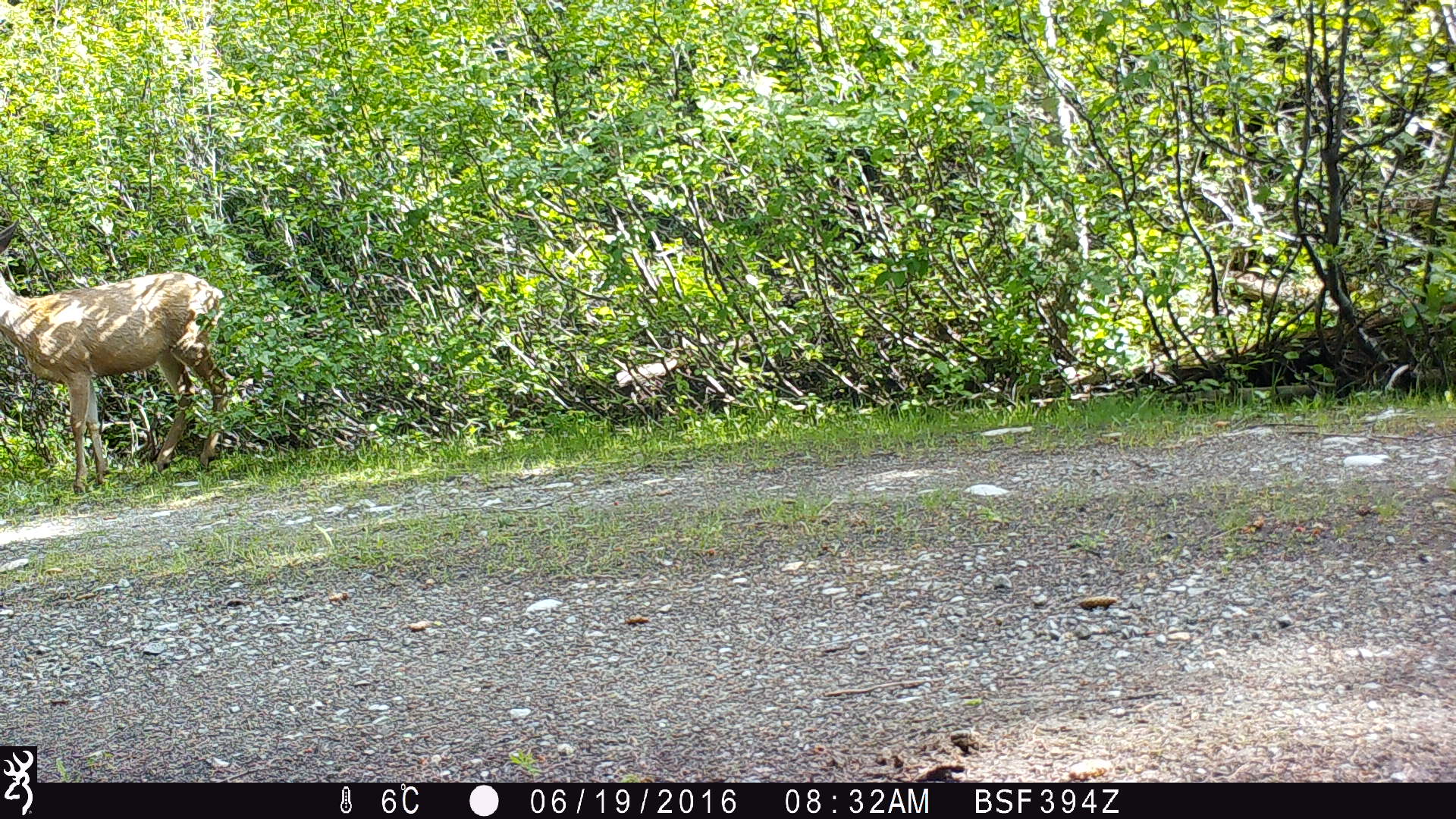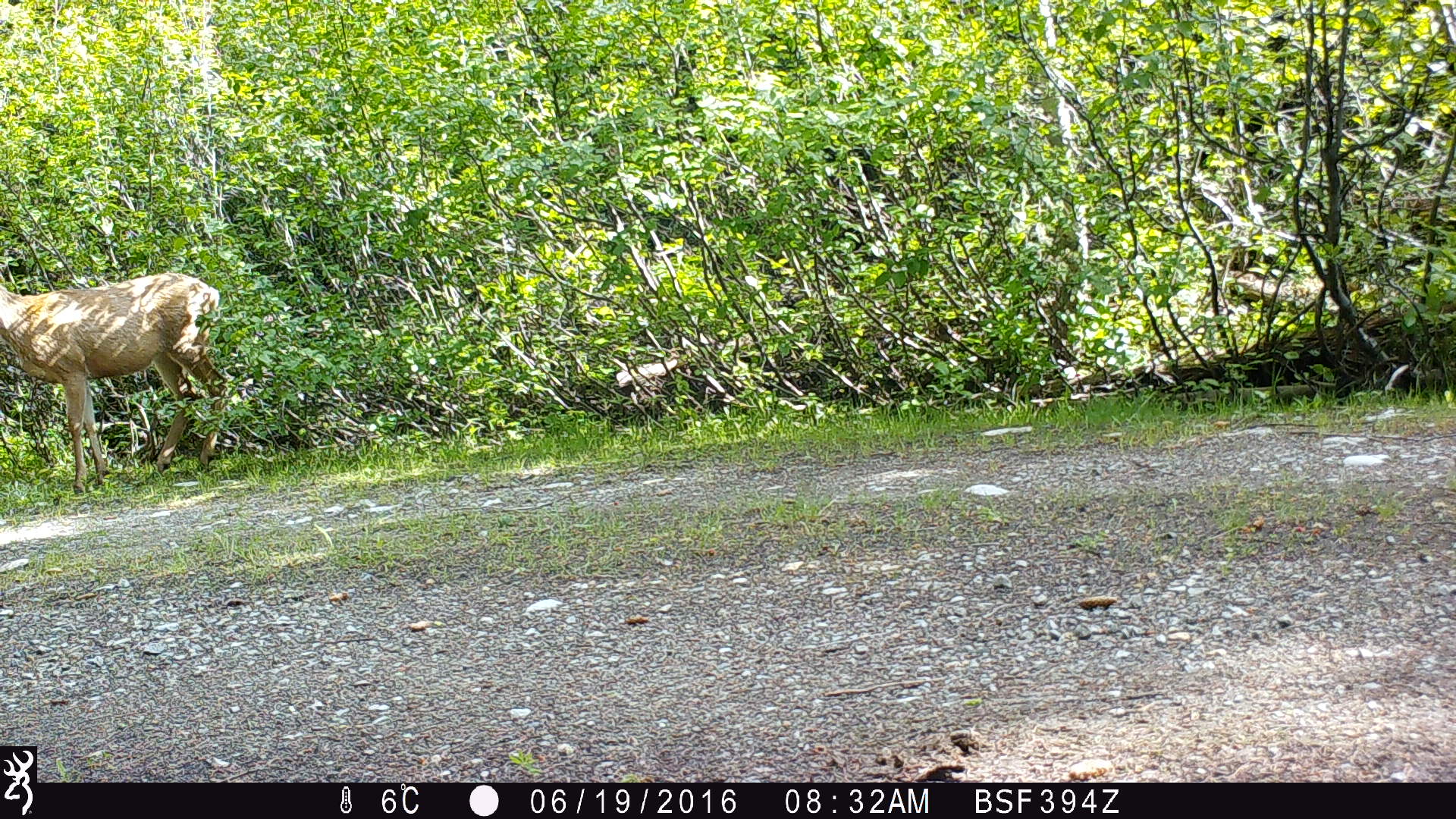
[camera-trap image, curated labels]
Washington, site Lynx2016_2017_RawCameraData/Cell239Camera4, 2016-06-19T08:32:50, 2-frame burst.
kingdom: Animalia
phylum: Chordata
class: Mammalia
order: Artiodactyla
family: Cervidae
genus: Odocoileus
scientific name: Odocoileus hemionus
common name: mule deer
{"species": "Odocoileus hemionus (mule deer)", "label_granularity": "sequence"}